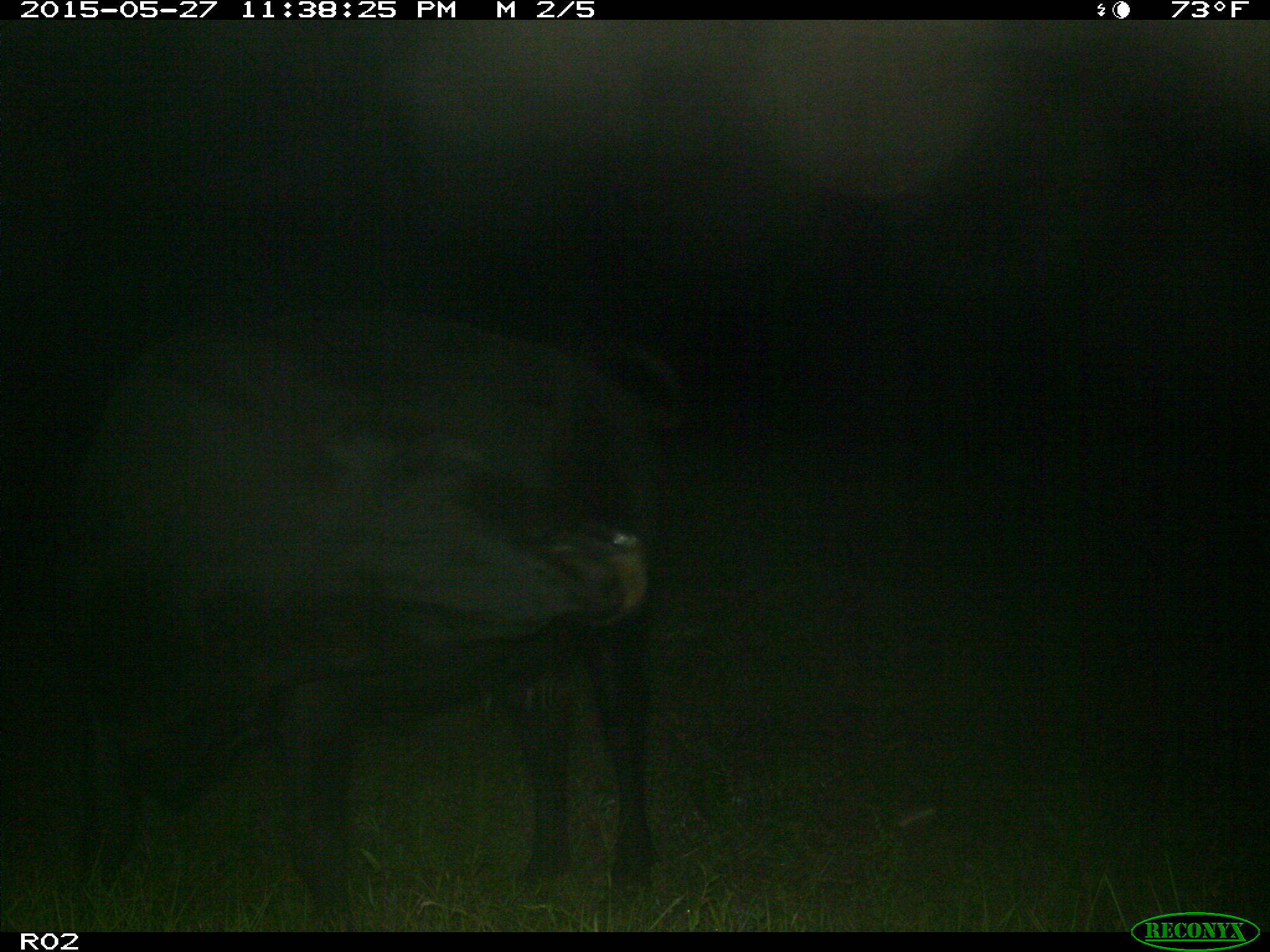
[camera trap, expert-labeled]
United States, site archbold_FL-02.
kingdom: Animalia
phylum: Chordata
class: Mammalia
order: Artiodactyla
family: Bovidae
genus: Bos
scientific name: Bos taurus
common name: domestic cow